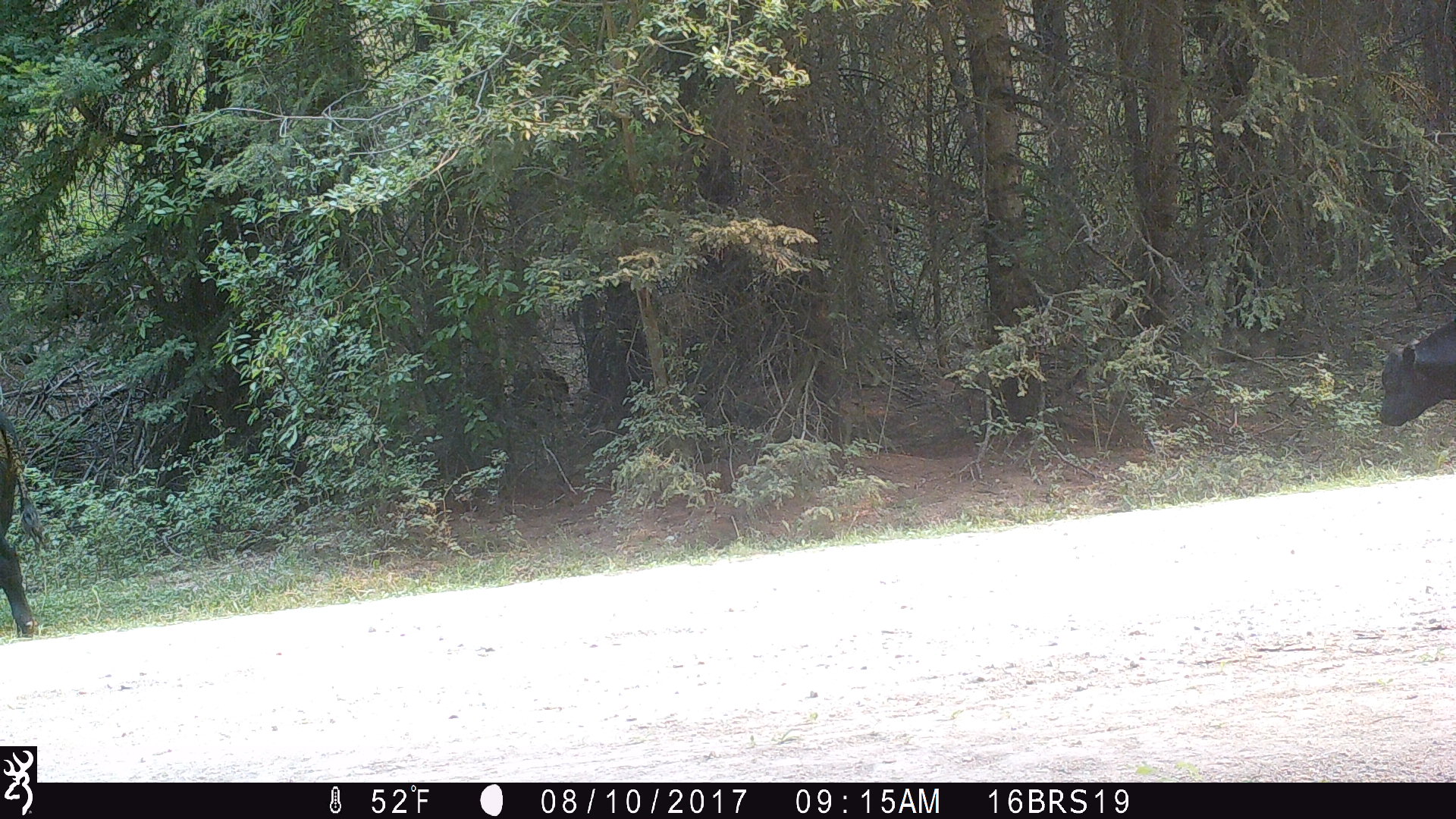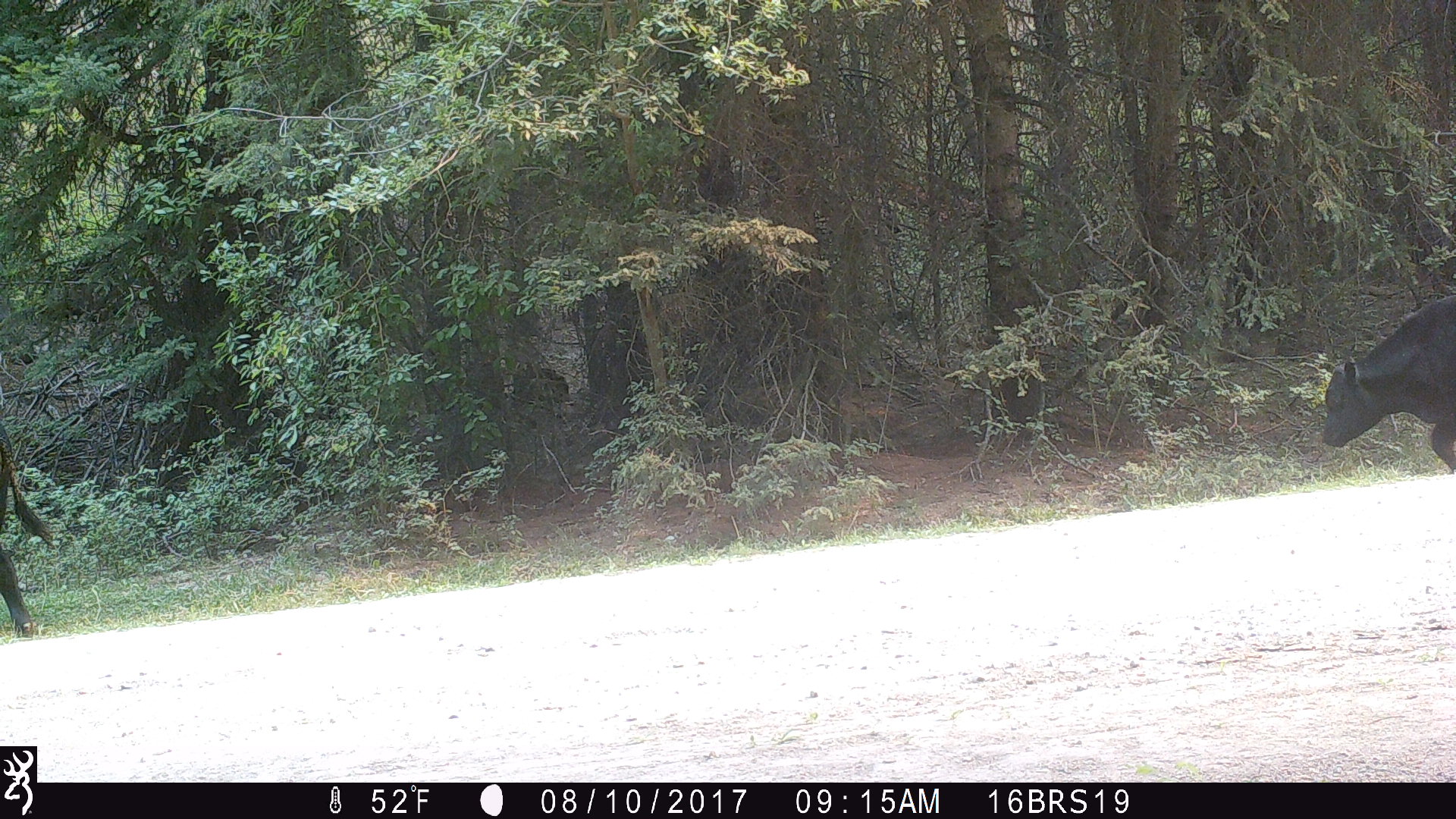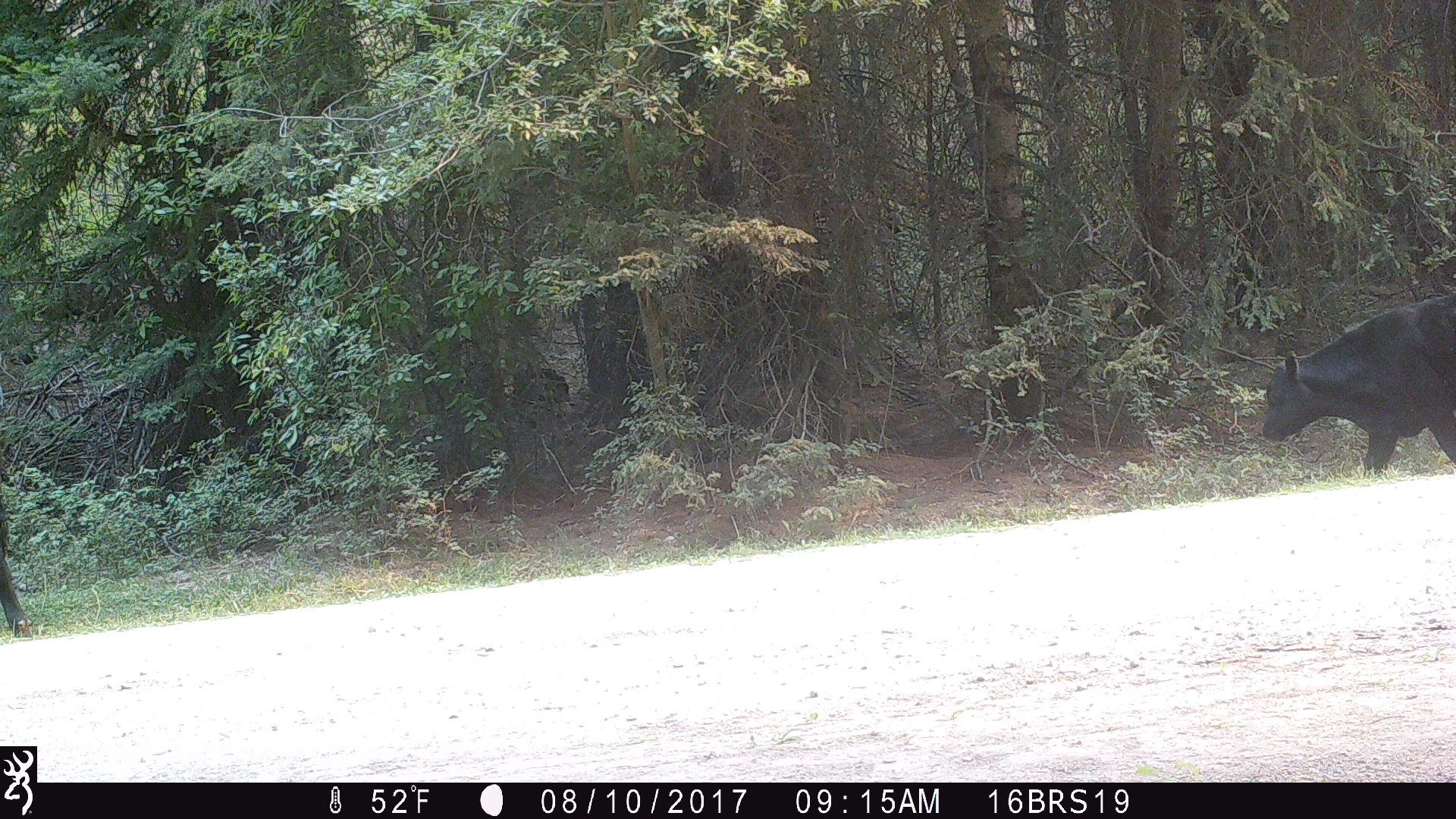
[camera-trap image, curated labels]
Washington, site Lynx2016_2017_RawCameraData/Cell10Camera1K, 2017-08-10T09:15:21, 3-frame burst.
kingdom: Animalia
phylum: Chordata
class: Mammalia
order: Artiodactyla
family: Bovidae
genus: Bos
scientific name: Bos taurus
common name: domestic cattle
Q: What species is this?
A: Domestic cattle (Bos taurus).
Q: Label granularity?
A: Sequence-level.